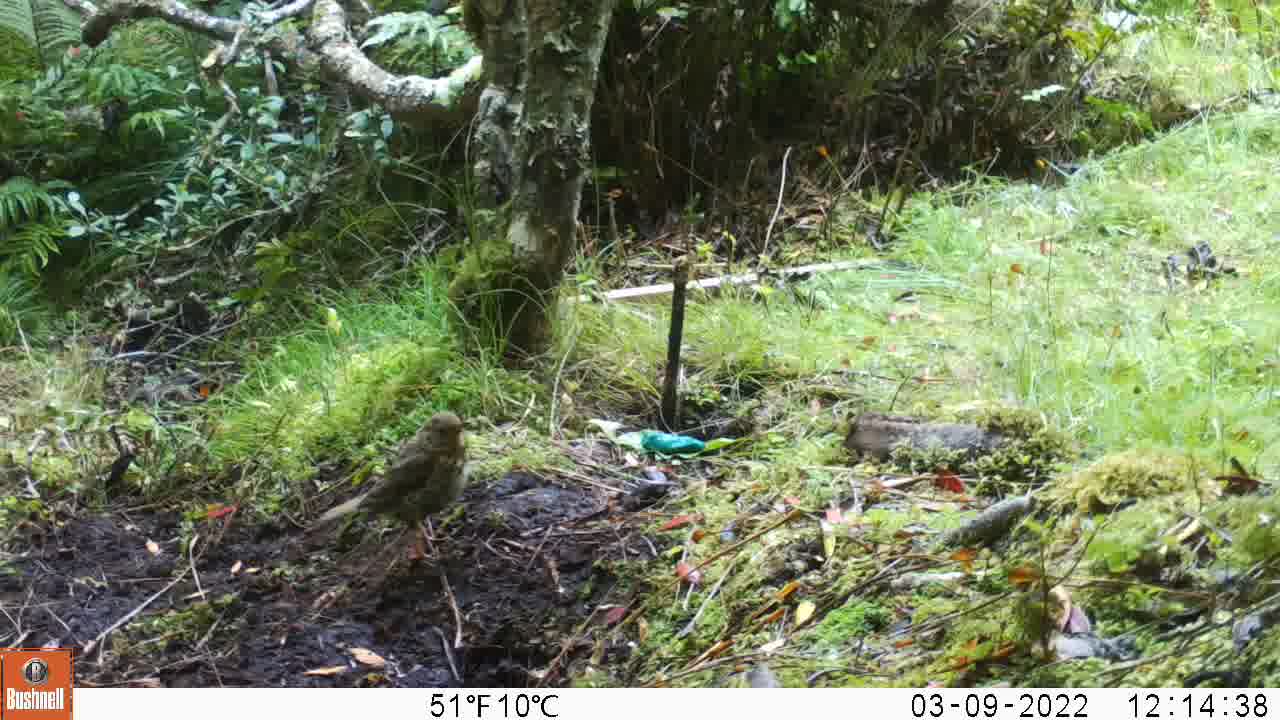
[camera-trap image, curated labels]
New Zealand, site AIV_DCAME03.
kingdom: Animalia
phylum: Chordata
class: Aves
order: Passeriformes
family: Turdidae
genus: Turdus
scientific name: Turdus philomelos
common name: song thrush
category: thrush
Thrush (song thrush) (Turdus philomelos).